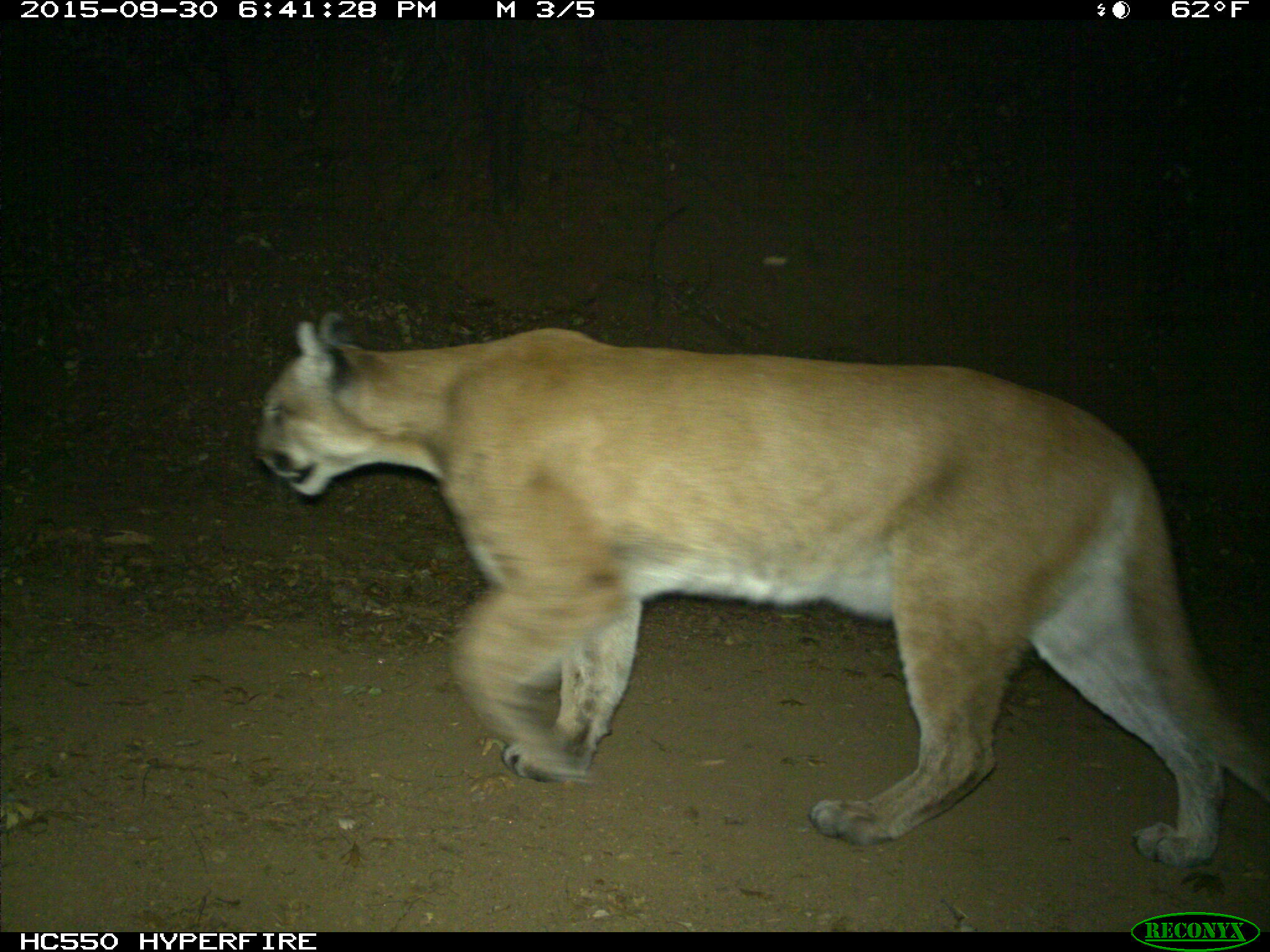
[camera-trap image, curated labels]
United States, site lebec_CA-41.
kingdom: Animalia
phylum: Chordata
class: Mammalia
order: Carnivora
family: Felidae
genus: Puma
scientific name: Puma concolor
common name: mountain lion